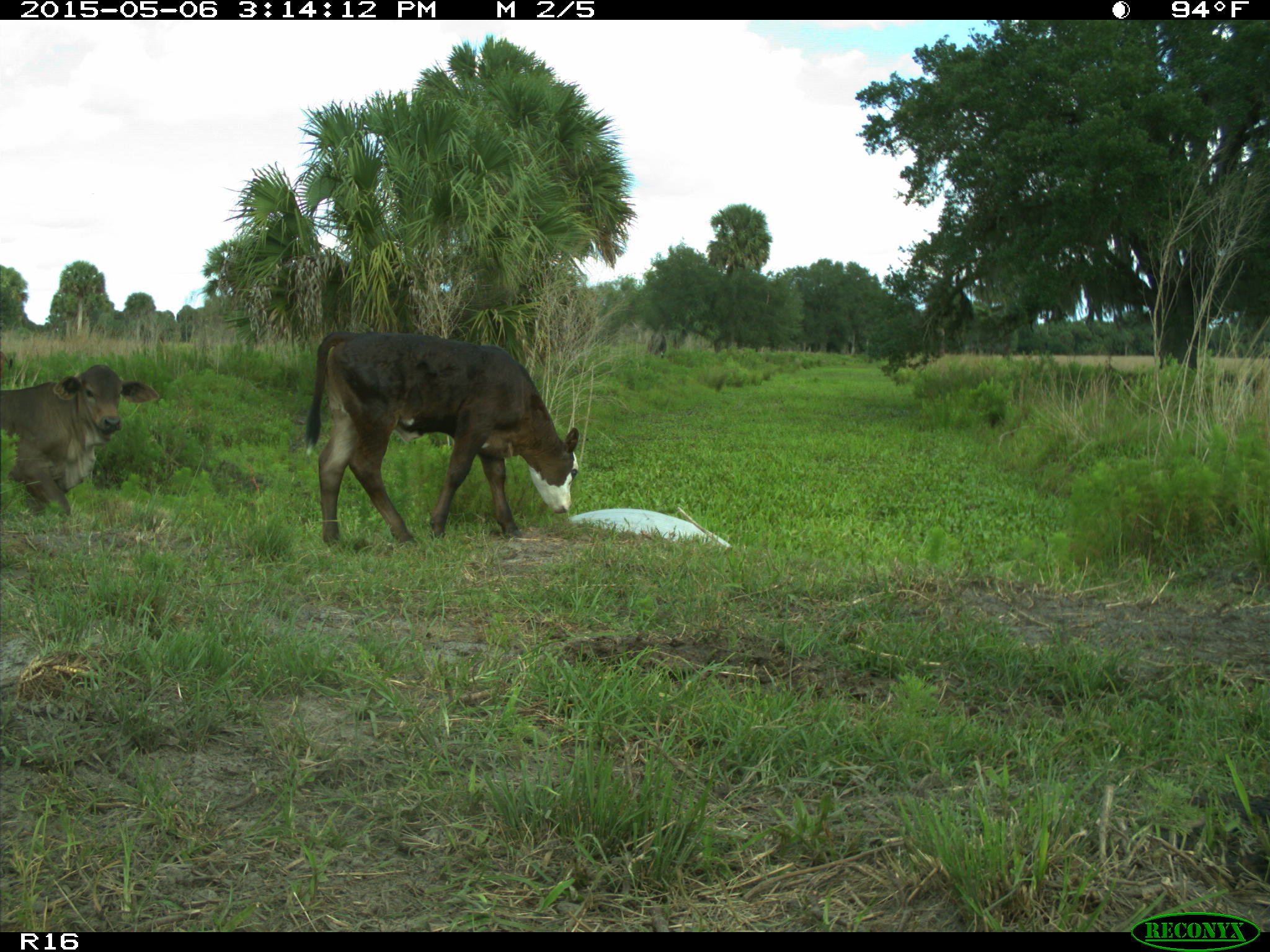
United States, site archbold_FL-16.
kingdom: Animalia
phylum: Chordata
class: Mammalia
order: Artiodactyla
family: Bovidae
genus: Bos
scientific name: Bos taurus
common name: domestic cow